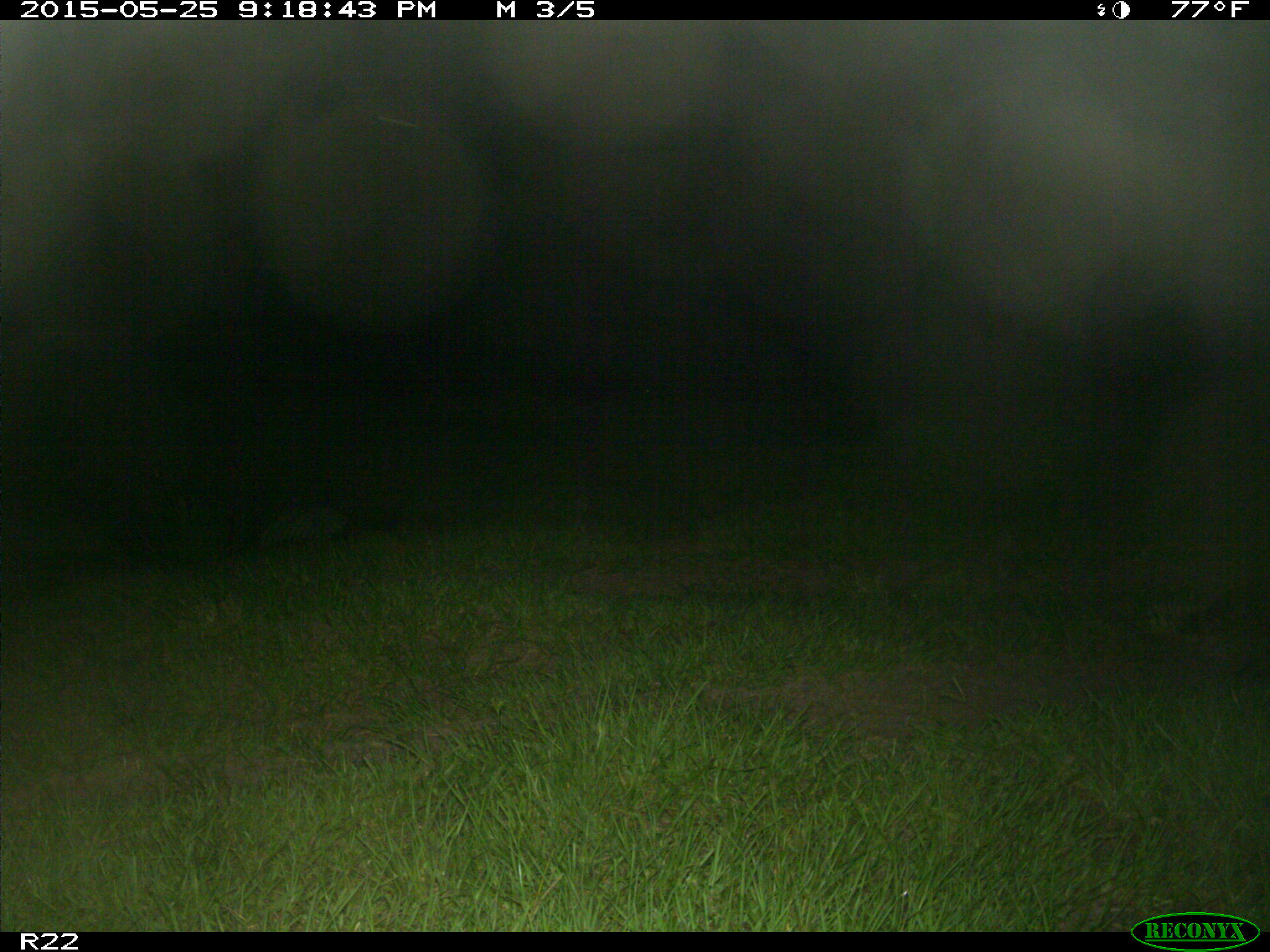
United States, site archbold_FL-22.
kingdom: Animalia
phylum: Chordata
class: Mammalia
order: Artiodactyla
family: Bovidae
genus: Bos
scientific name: Bos taurus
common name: domestic cow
Bos taurus (domestic cow).